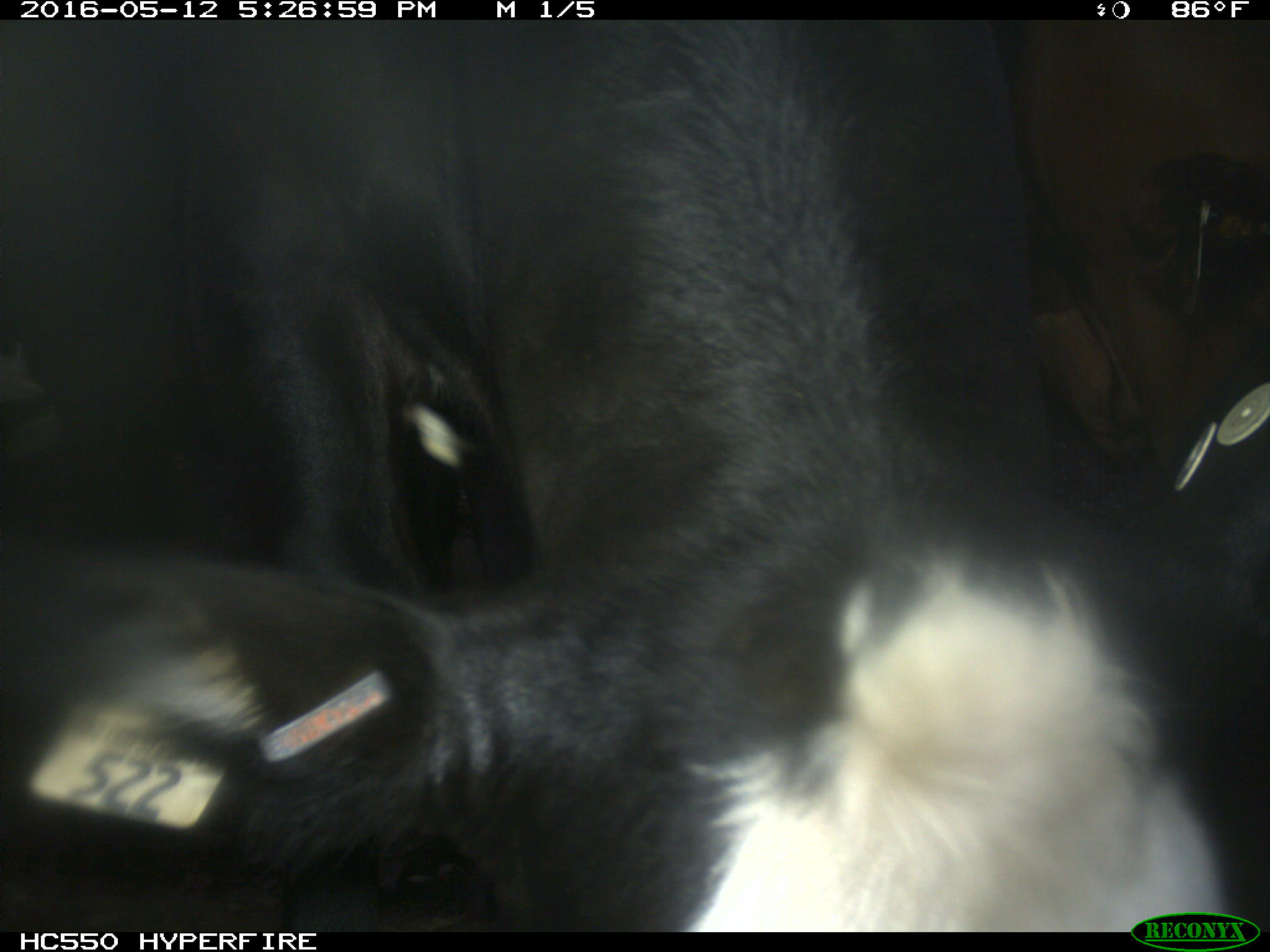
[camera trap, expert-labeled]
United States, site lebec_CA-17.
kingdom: Animalia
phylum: Chordata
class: Mammalia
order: Artiodactyla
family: Bovidae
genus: Bos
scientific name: Bos taurus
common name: domestic cow